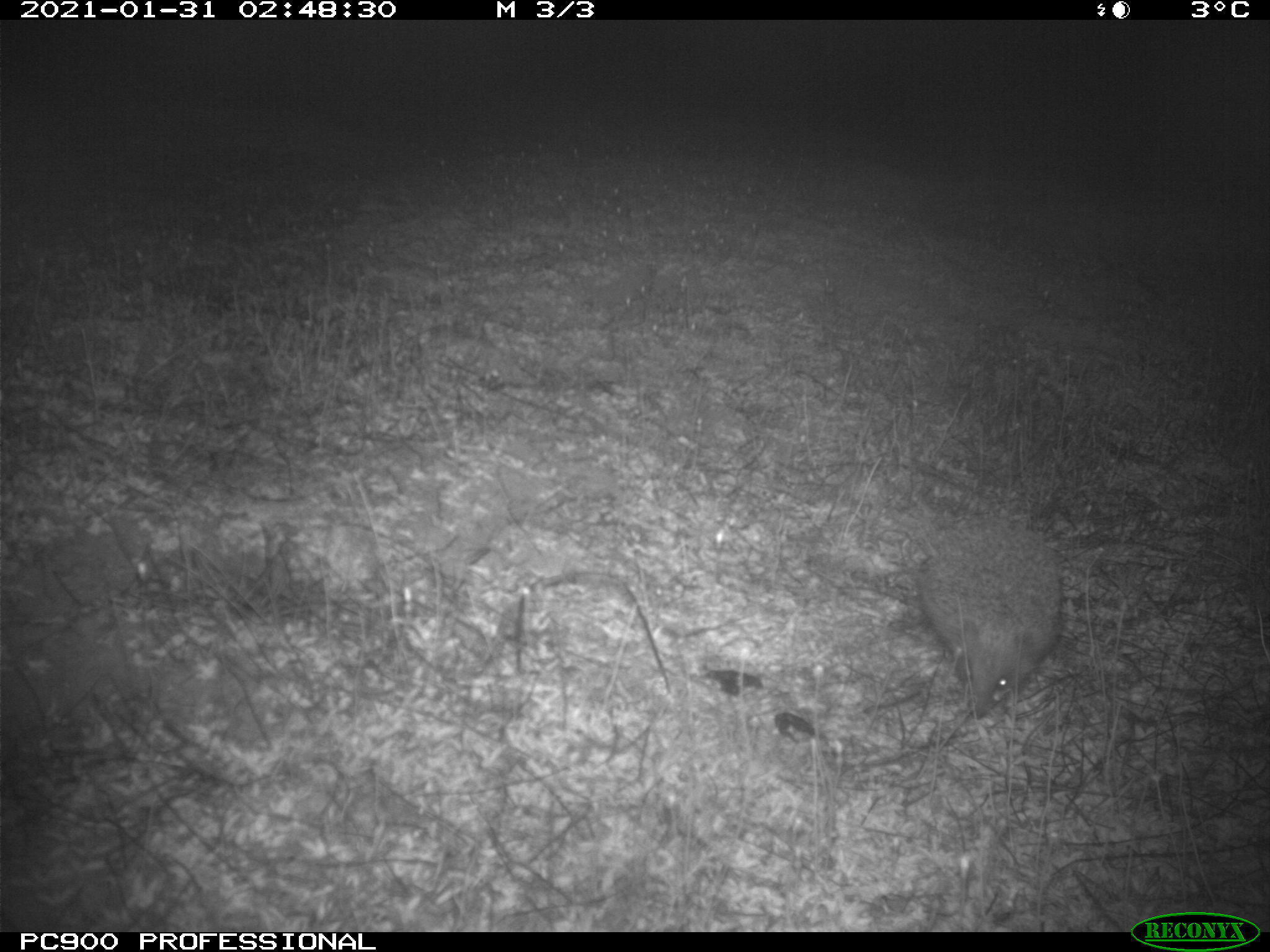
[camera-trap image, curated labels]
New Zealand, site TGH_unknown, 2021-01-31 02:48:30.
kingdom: Animalia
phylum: Chordata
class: Mammalia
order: Eulipotyphla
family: Erinaceidae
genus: Erinaceus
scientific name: Erinaceus europaeus europaeus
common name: european hedgehog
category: hedgehog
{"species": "hedgehog (european hedgehog) (Erinaceus europaeus europaeus)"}